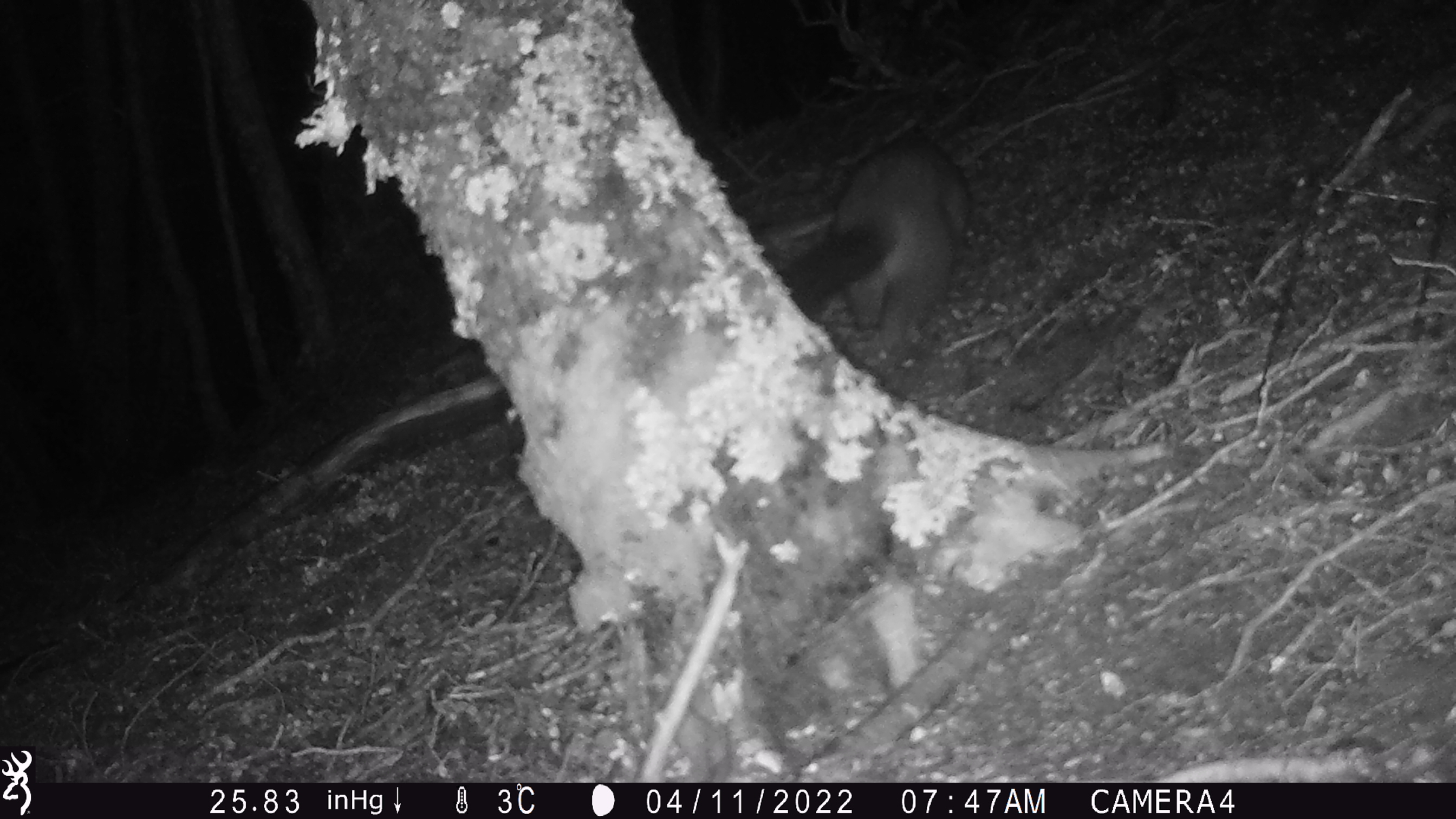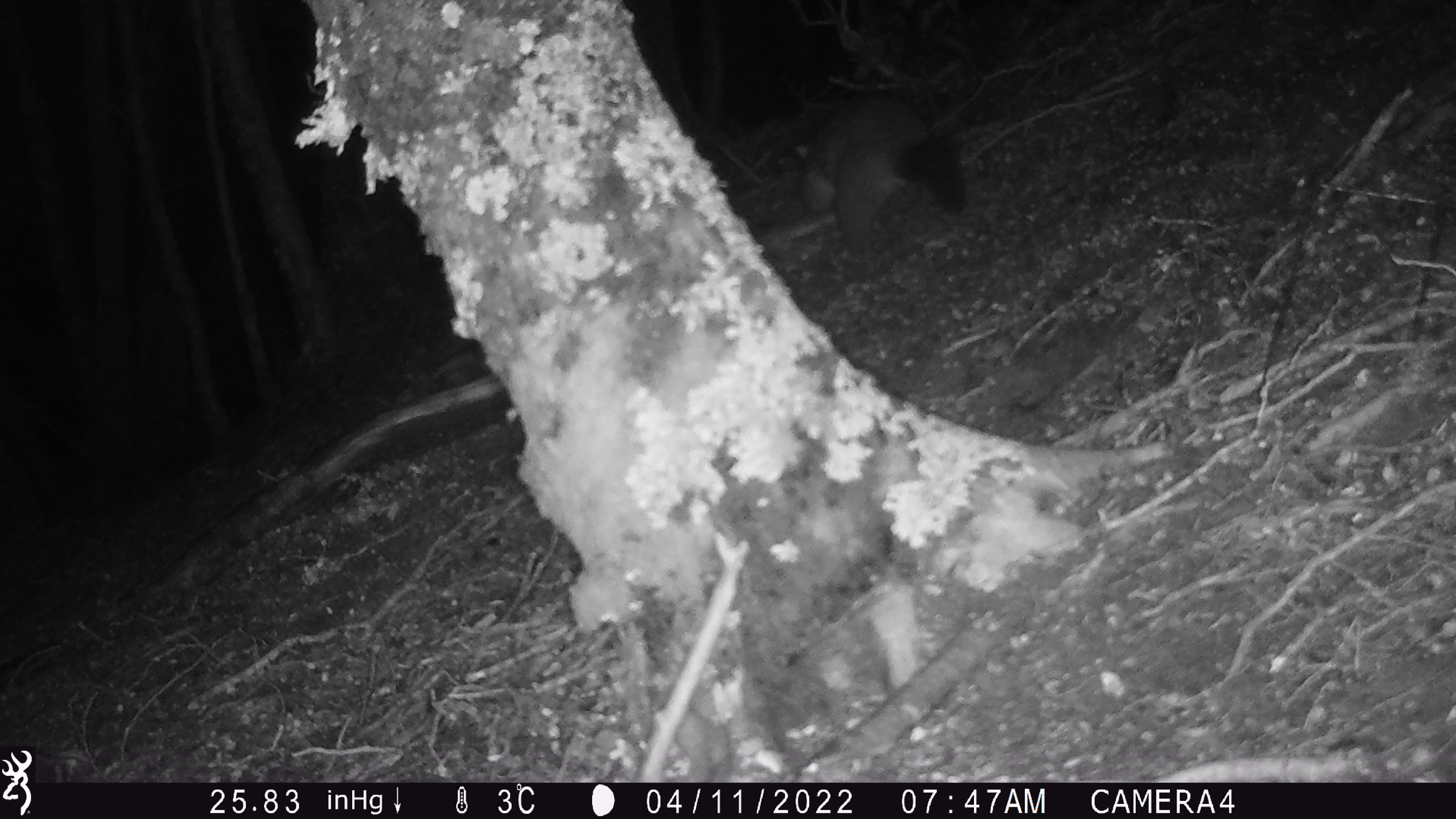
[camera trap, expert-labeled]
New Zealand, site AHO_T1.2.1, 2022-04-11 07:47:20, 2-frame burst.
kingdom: Animalia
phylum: Chordata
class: Mammalia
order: Diprotodontia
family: Phalangeridae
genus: Trichosurus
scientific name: Trichosurus vulpecula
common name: common brushtail possum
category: possum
Possum (common brushtail possum) (Trichosurus vulpecula).